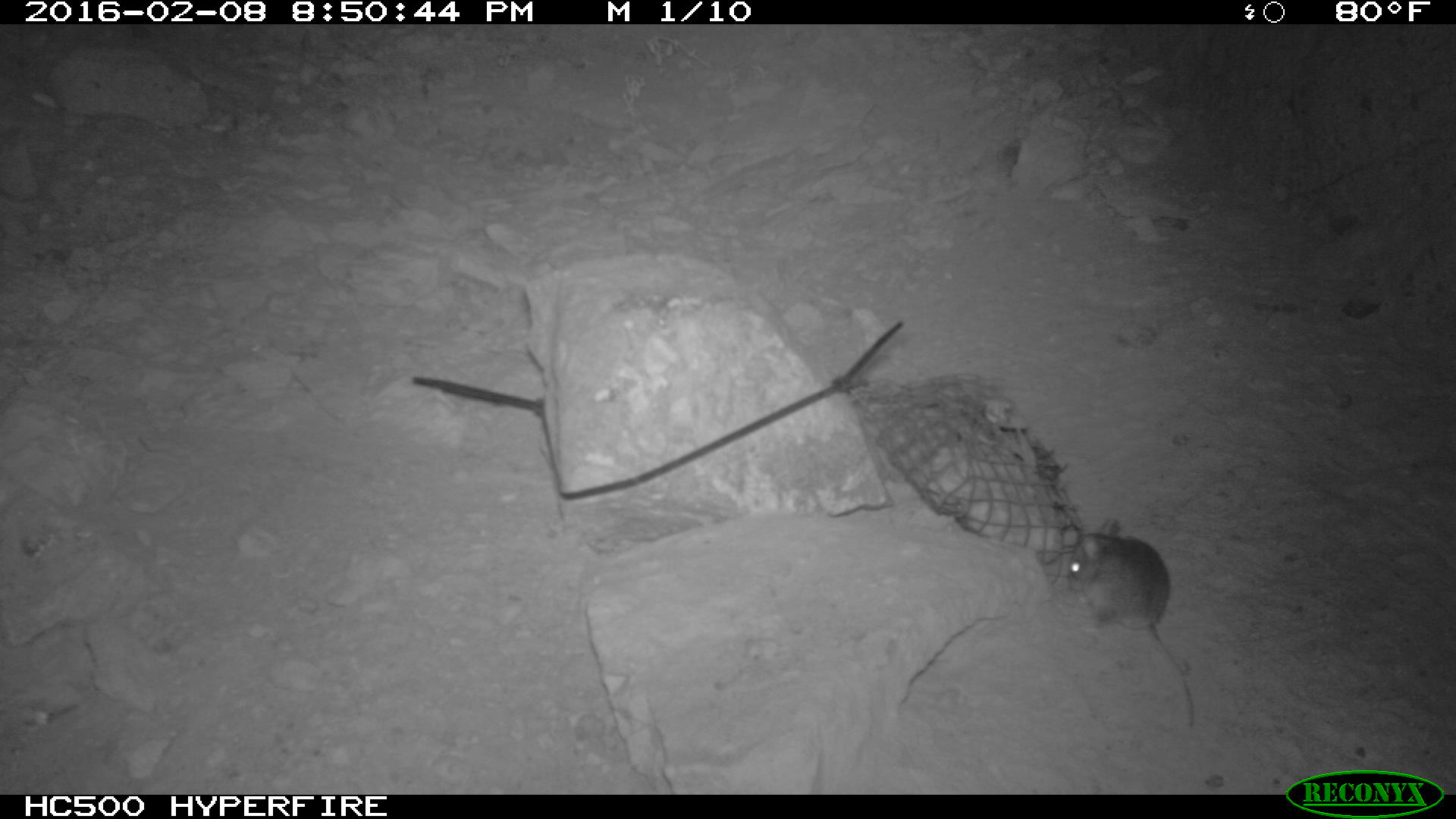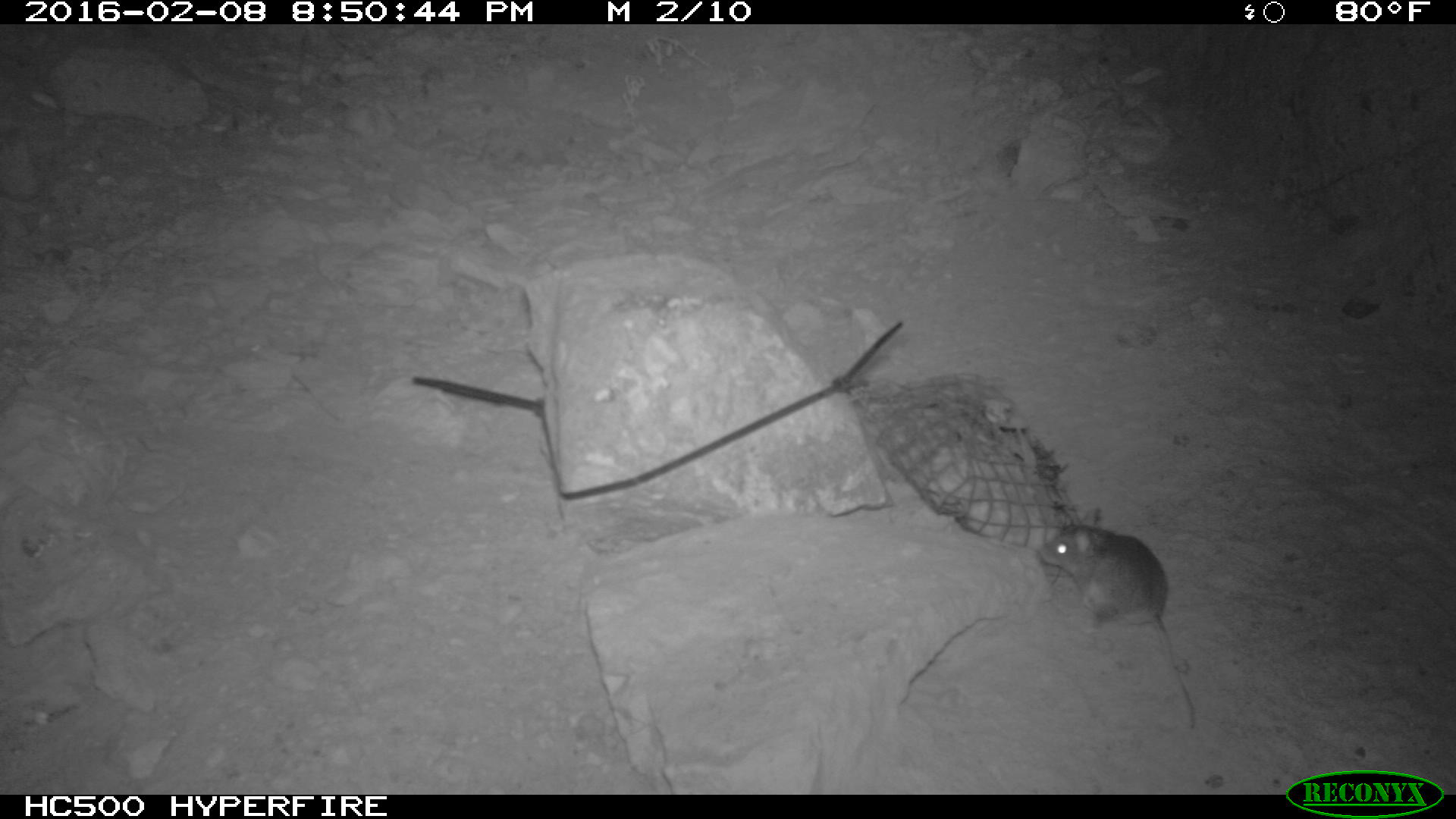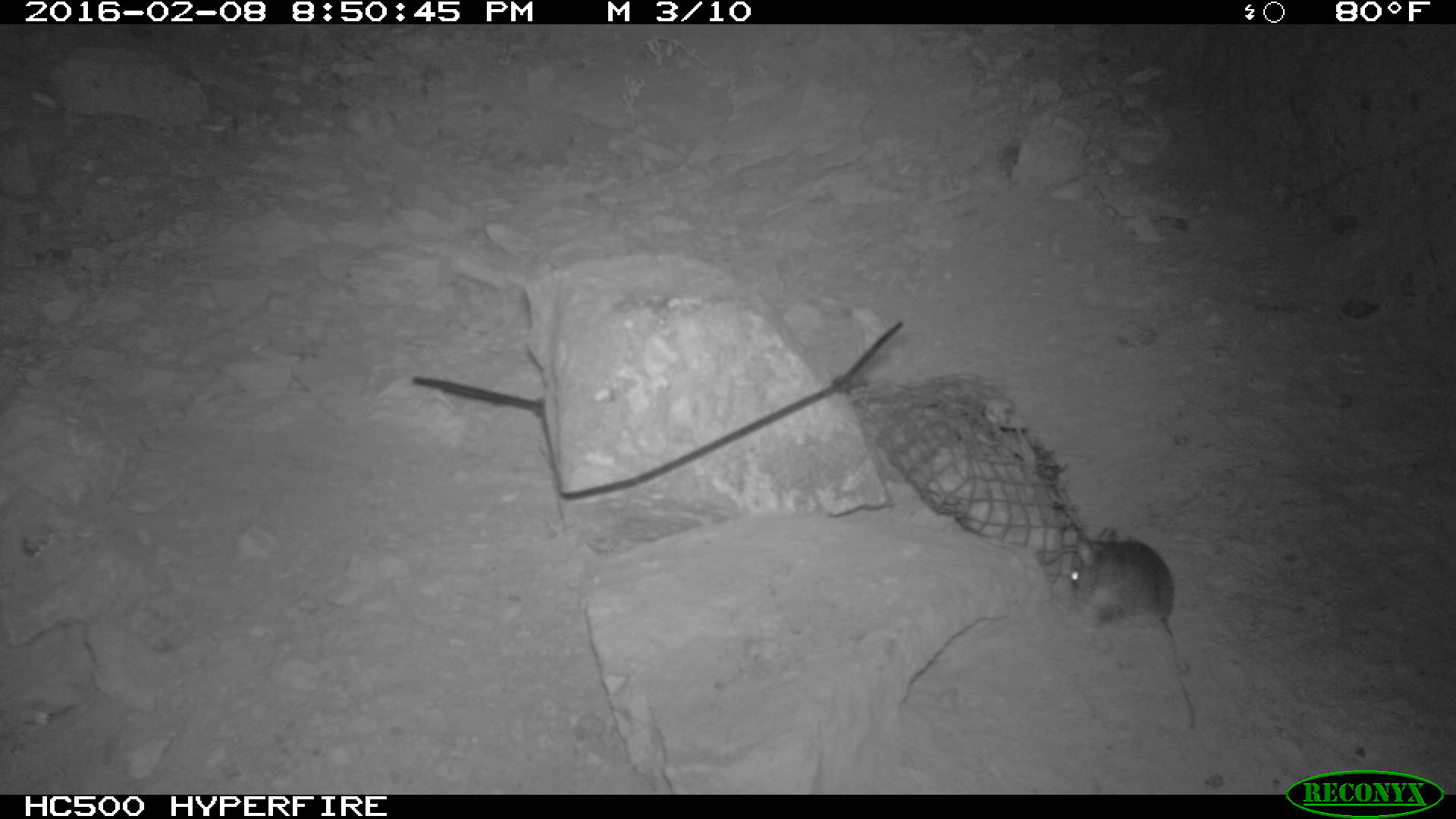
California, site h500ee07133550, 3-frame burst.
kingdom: Animalia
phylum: Chordata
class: Mammalia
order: Rodentia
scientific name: Rodentia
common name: rodent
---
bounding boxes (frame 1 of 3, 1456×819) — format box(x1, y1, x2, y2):
rodent: box(1066, 528, 1193, 728)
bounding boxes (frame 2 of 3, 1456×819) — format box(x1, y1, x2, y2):
rodent: box(1036, 507, 1195, 726)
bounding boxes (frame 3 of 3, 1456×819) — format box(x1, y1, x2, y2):
rodent: box(1069, 528, 1194, 729)